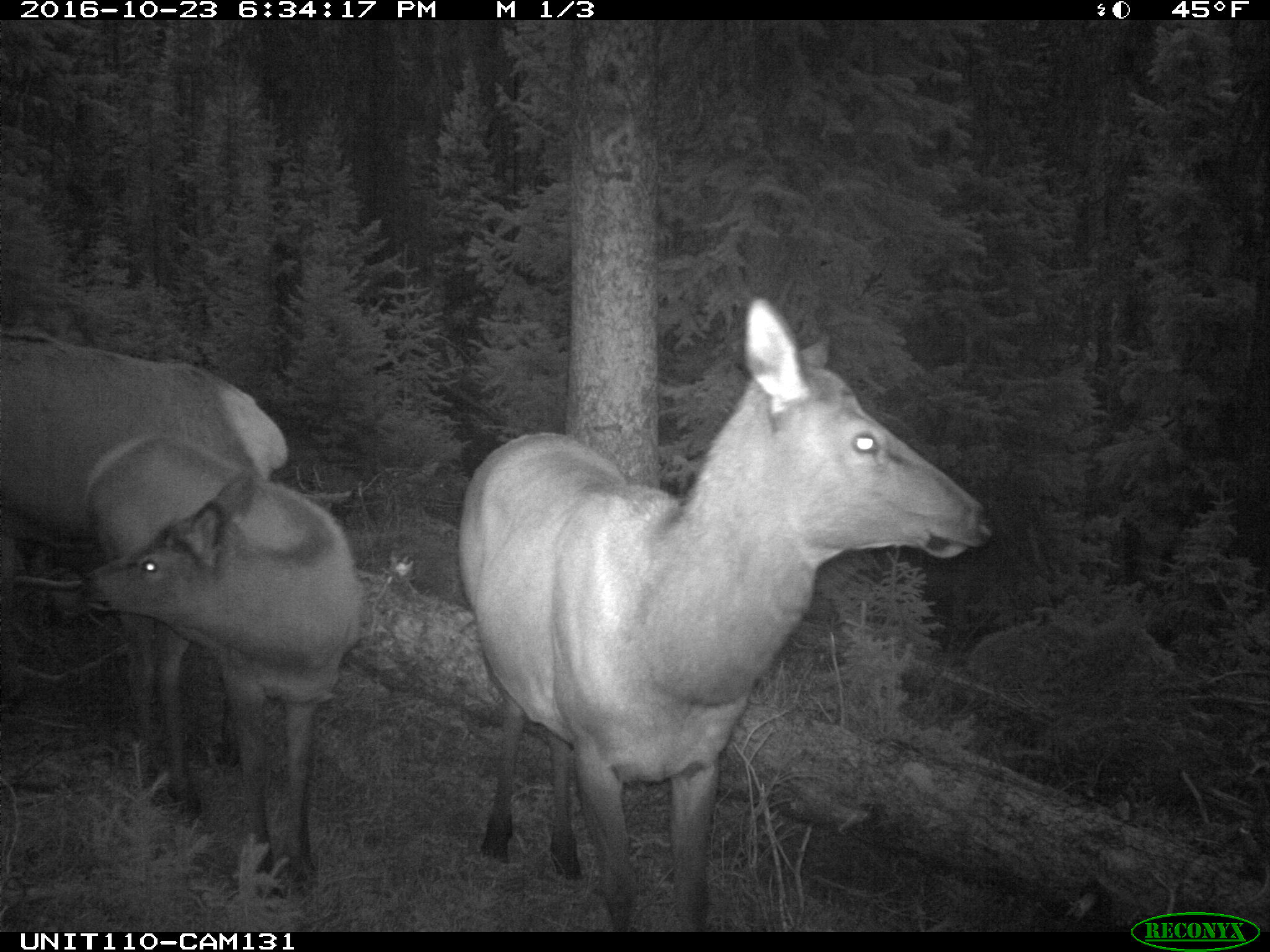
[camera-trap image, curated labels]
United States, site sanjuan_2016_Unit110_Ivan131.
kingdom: Animalia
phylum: Chordata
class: Mammalia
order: Artiodactyla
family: Cervidae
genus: Cervus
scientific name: Cervus elaphus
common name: red deer